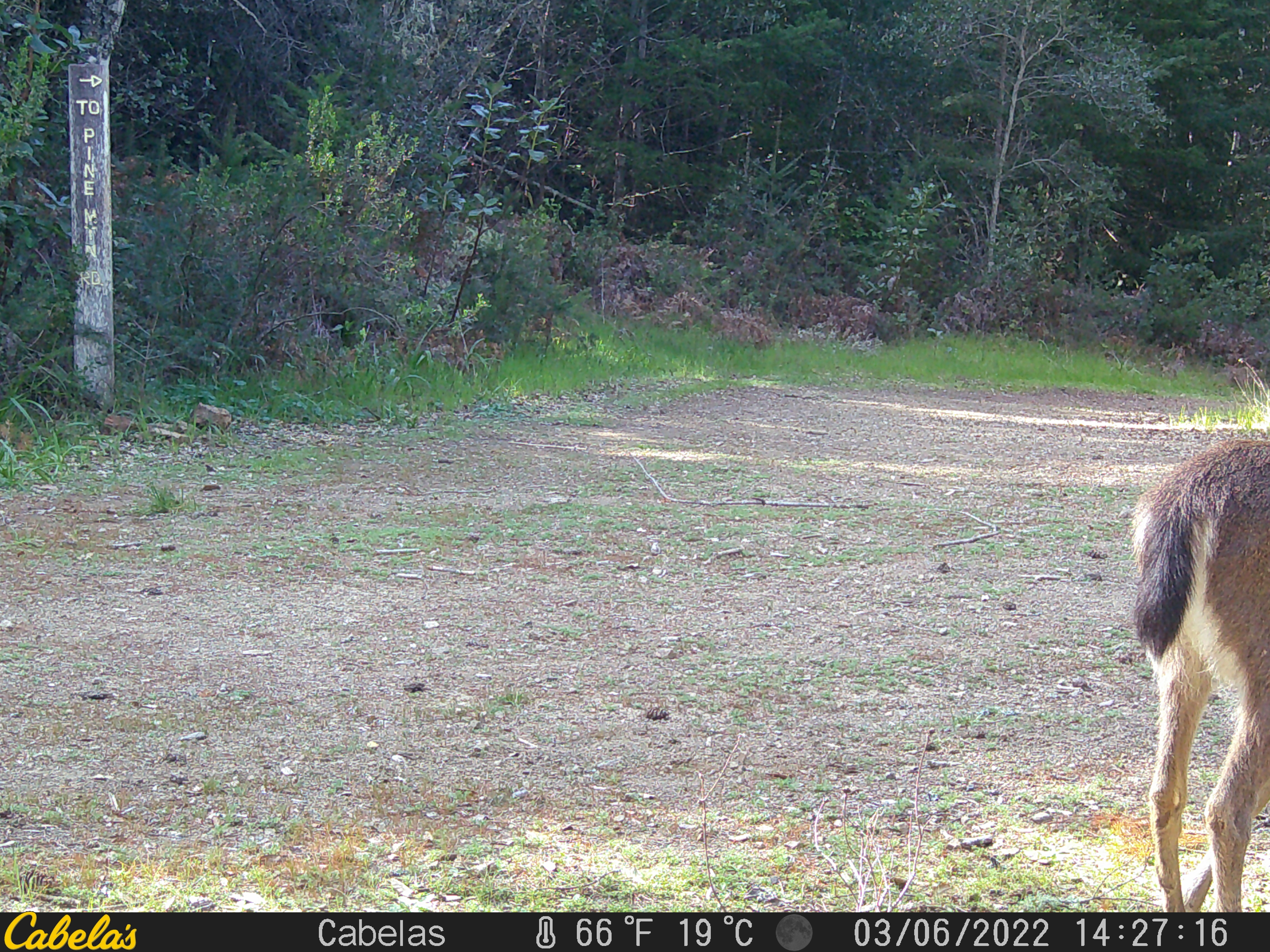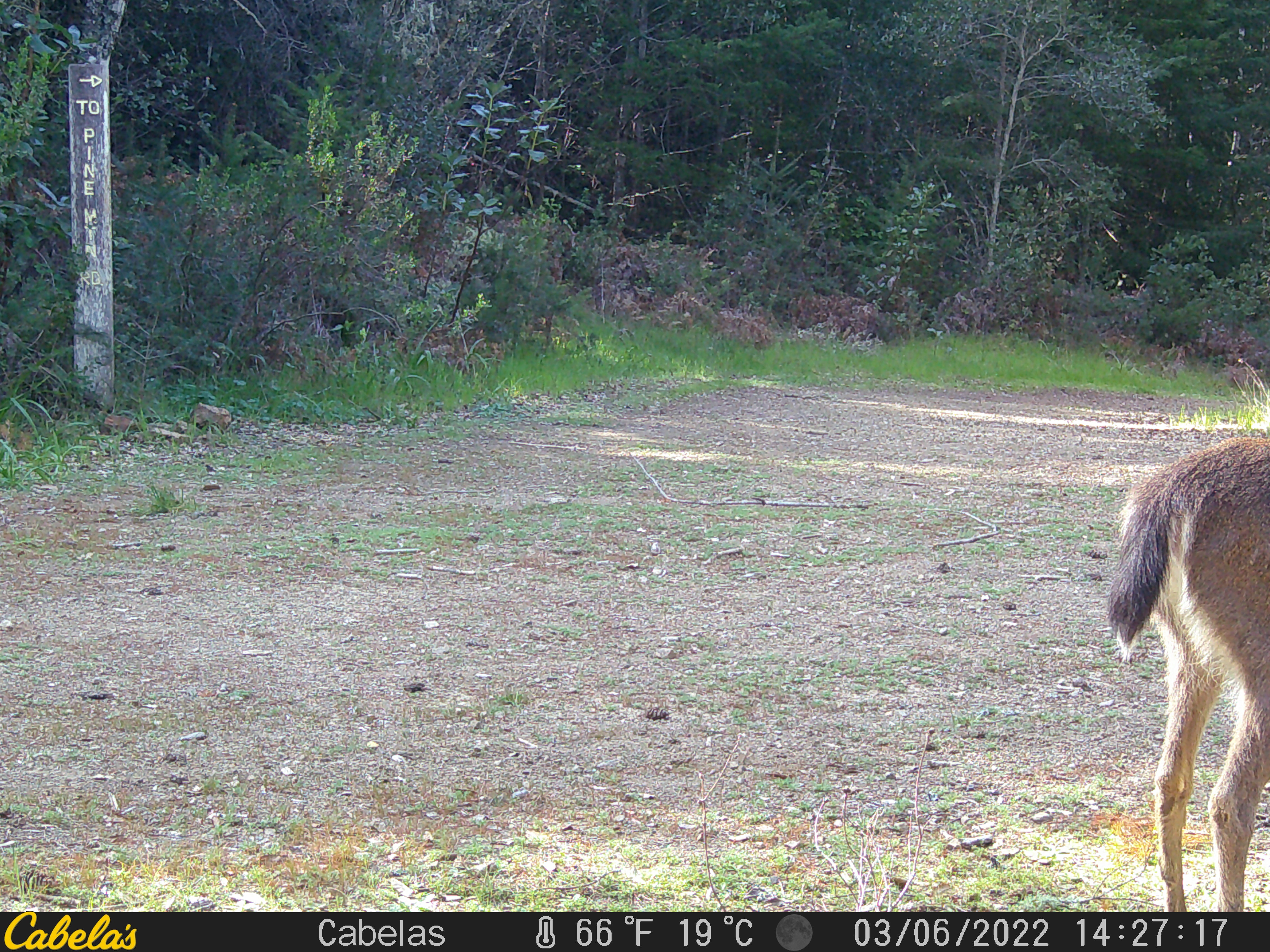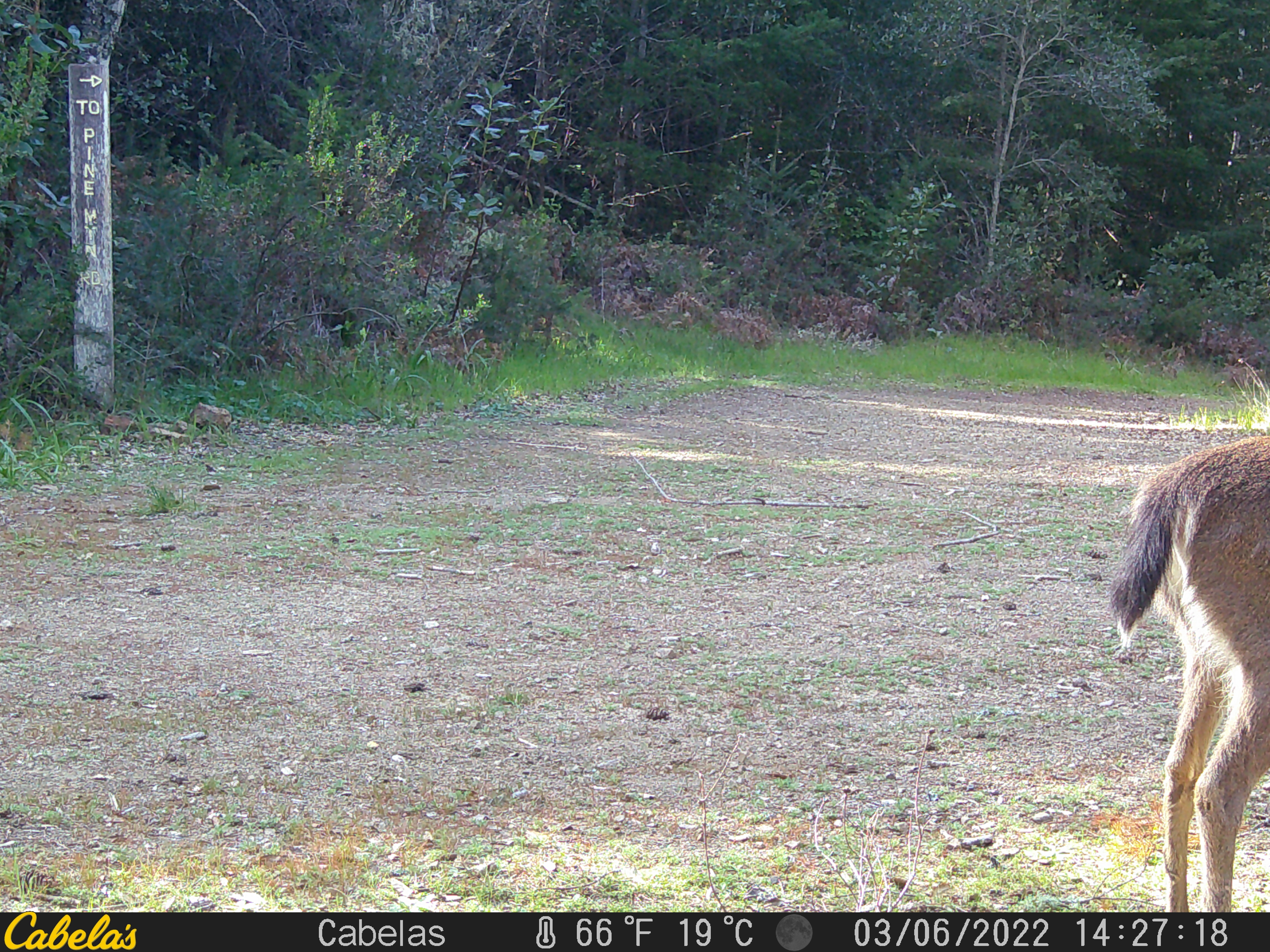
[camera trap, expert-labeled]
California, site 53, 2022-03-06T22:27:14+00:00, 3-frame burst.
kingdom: Animalia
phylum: Chordata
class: Mammalia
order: Artiodactyla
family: Cervidae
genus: Odocoileus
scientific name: Odocoileus hemionus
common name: mule deer